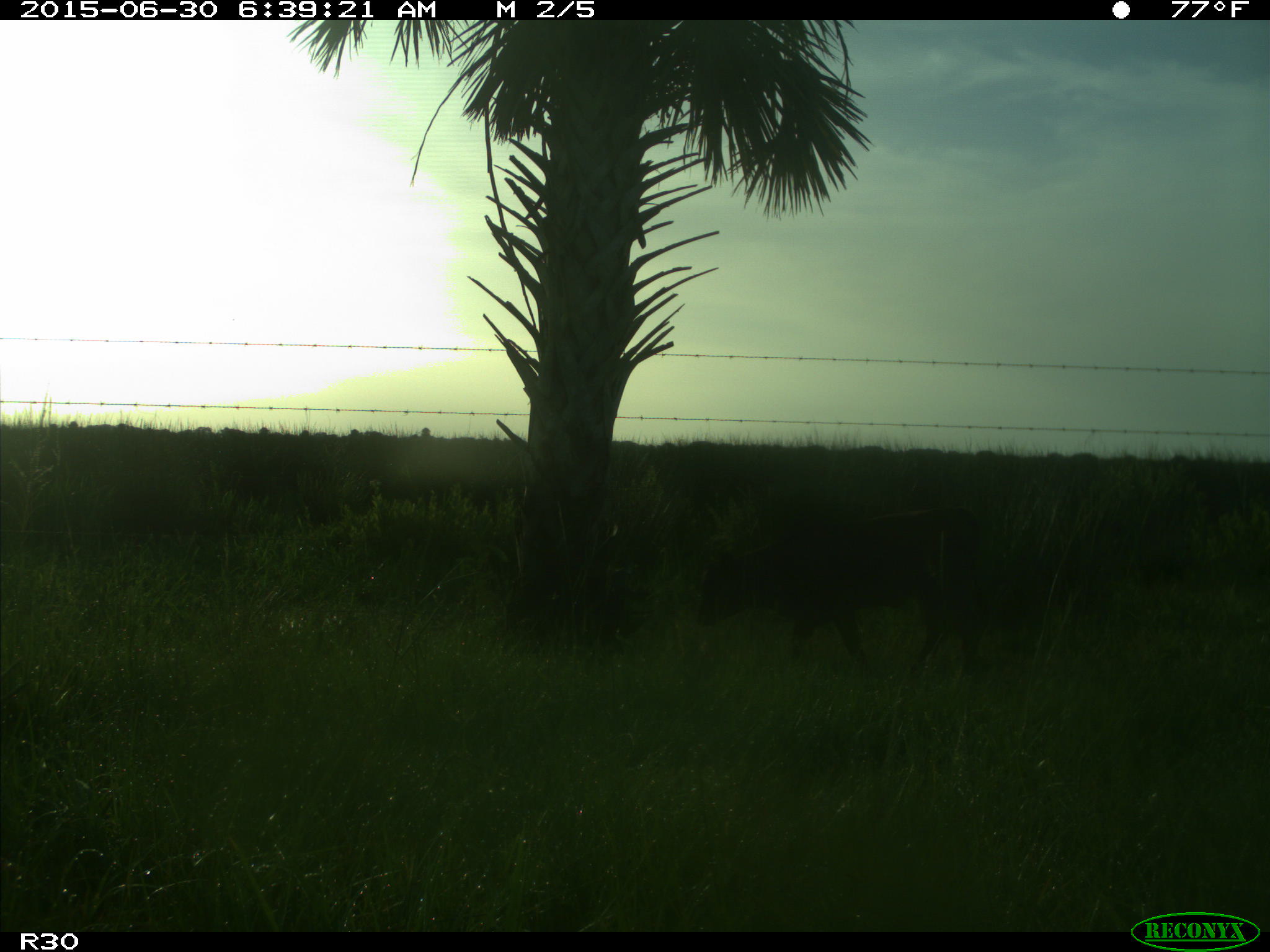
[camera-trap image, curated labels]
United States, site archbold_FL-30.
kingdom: Animalia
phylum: Chordata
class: Mammalia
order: Artiodactyla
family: Bovidae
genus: Bos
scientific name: Bos taurus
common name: domestic cow